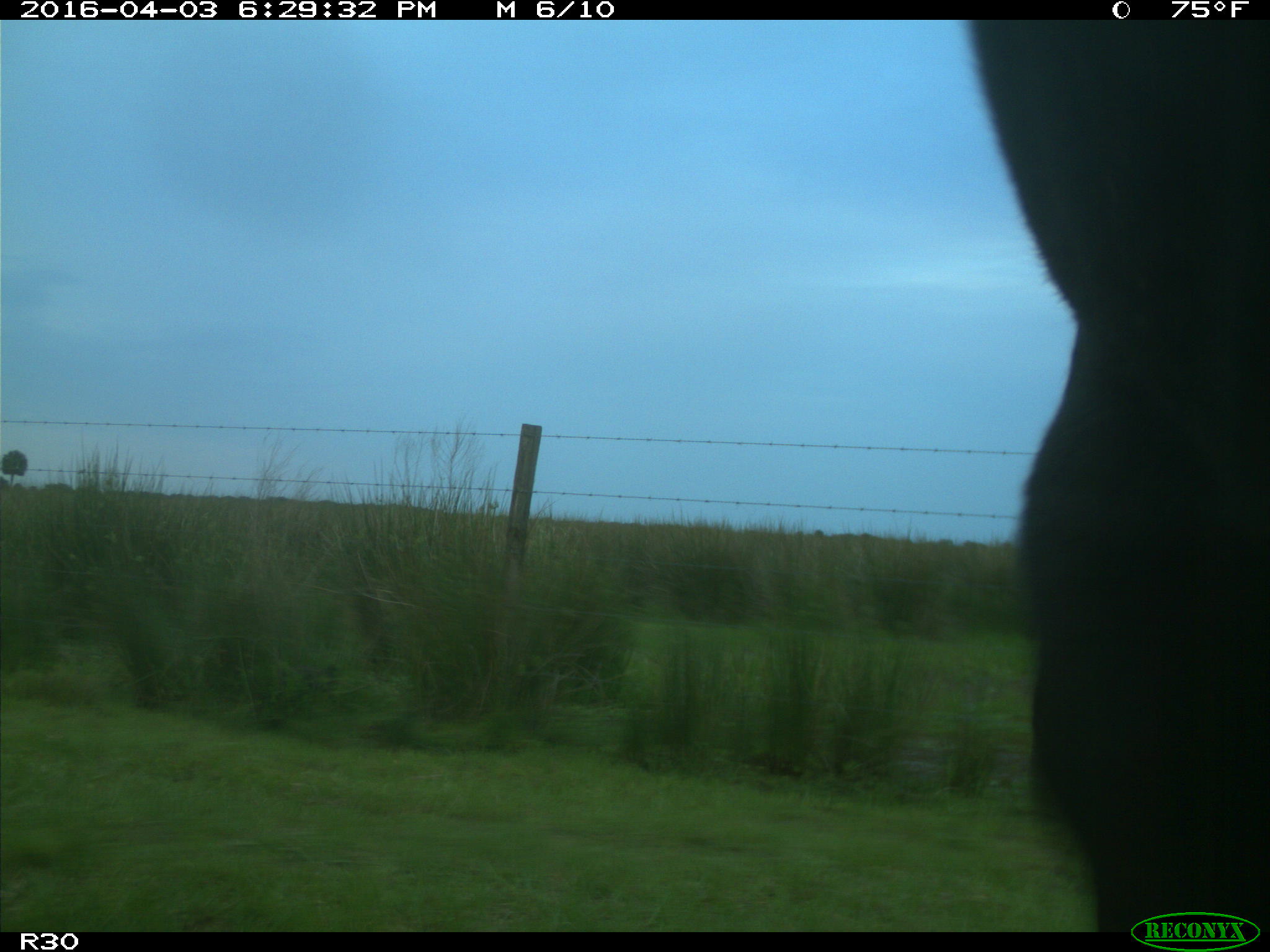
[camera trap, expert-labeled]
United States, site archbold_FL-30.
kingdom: Animalia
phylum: Chordata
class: Mammalia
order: Artiodactyla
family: Bovidae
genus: Bos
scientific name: Bos taurus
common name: domestic cow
Bos taurus (domestic cow).